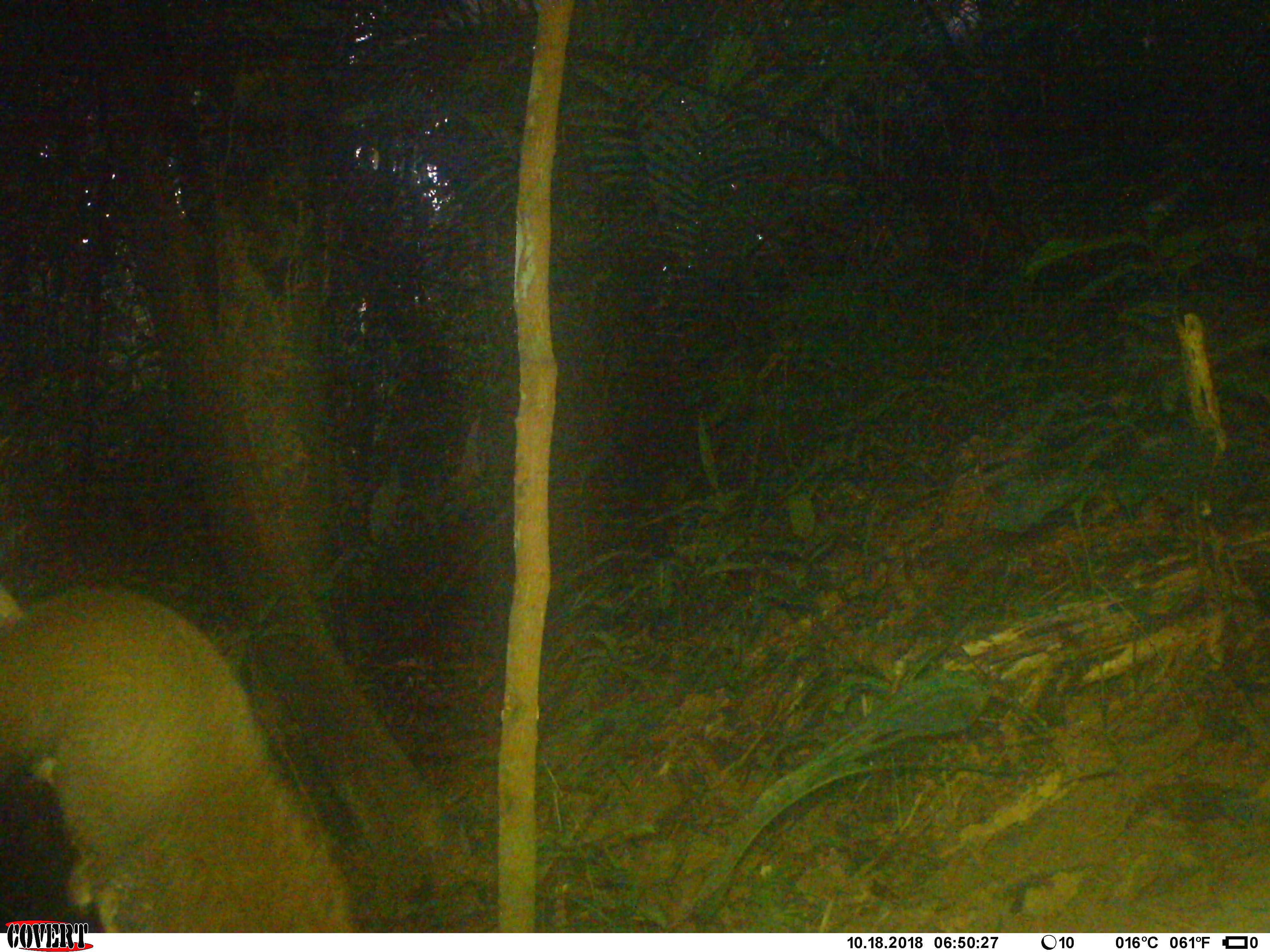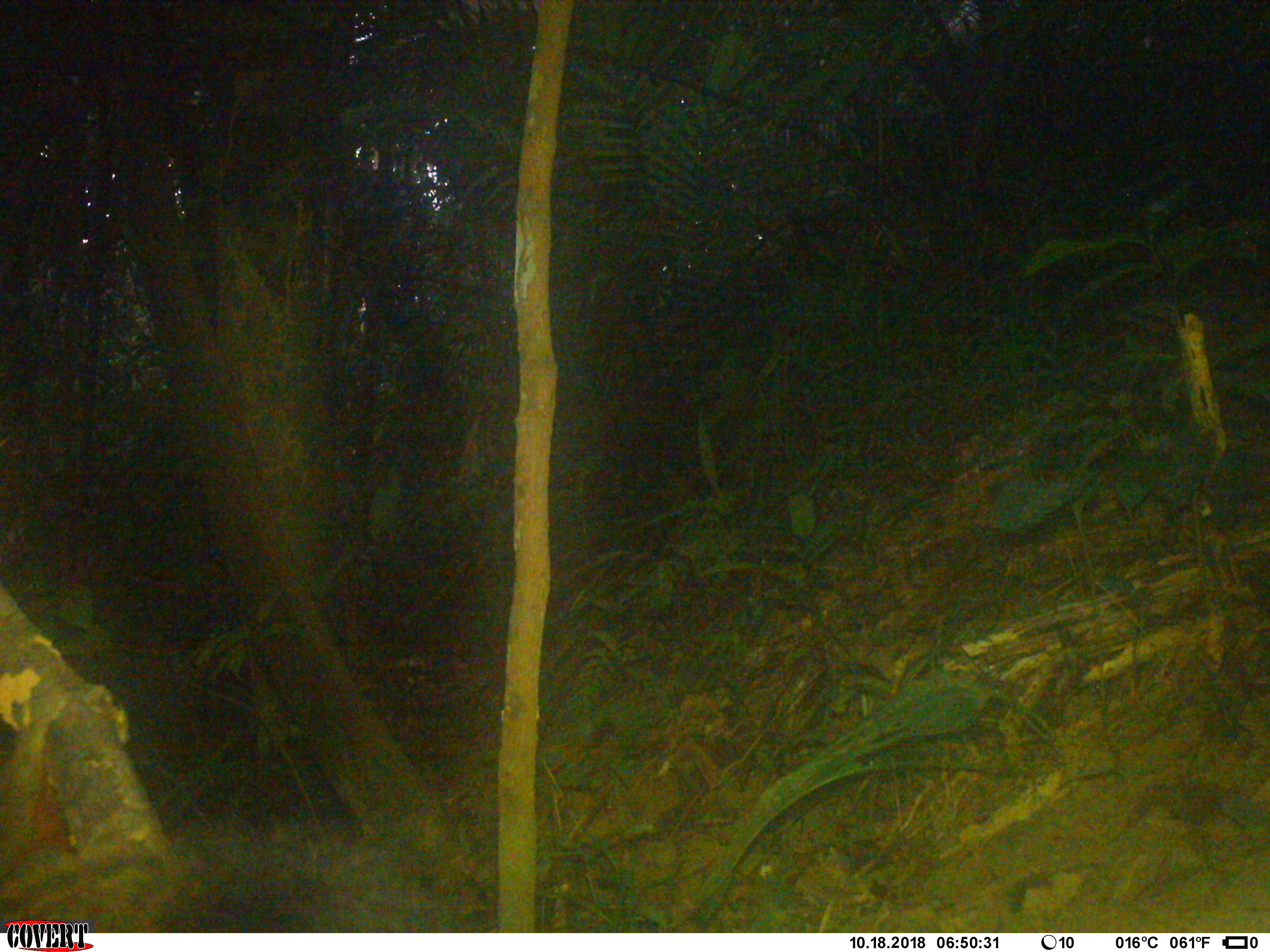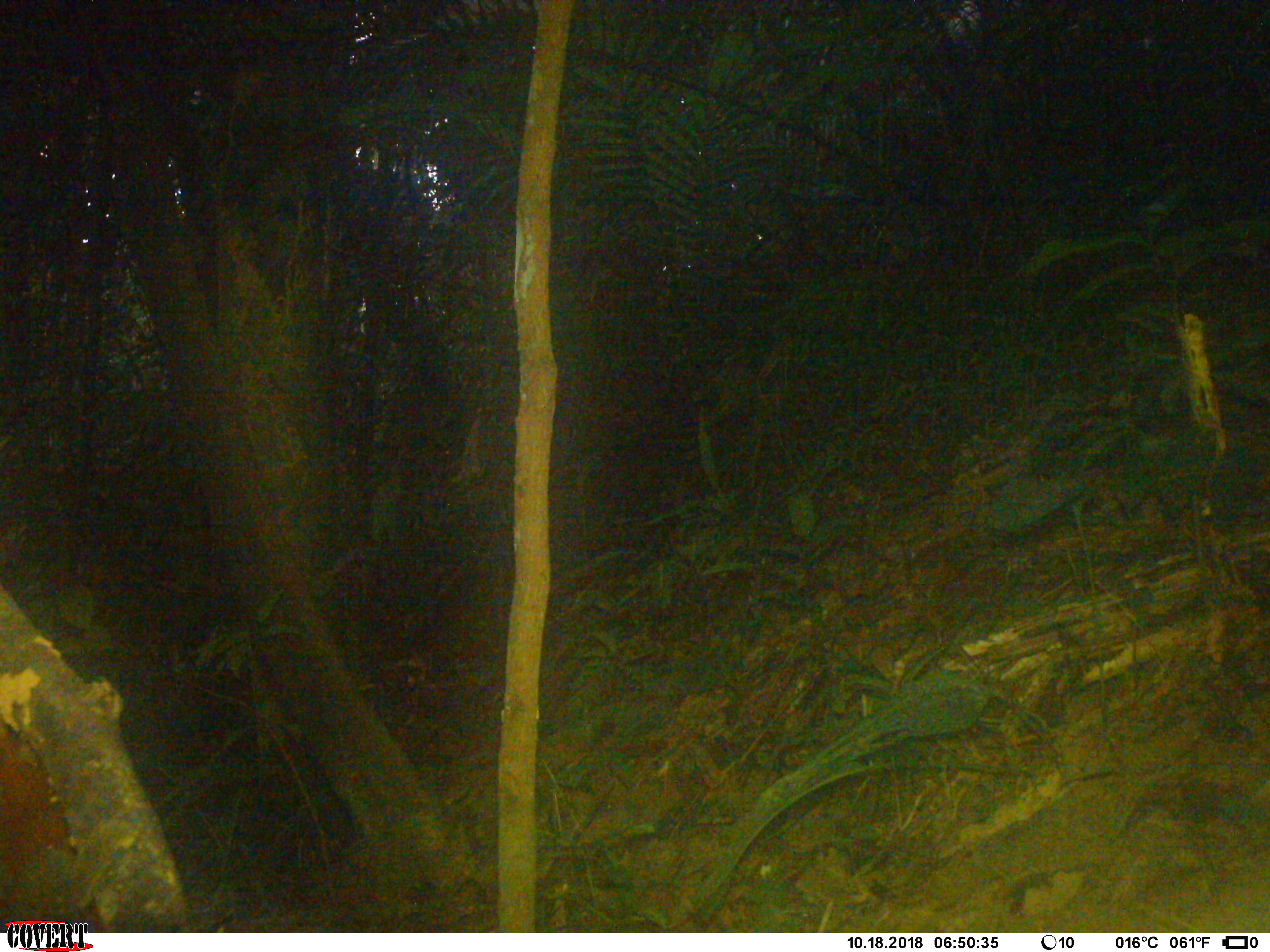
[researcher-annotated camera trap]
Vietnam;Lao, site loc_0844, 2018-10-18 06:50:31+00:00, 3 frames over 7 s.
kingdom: Animalia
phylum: Chordata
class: Mammalia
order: Rodentia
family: Sciuridae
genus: Sciurus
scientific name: Sciurus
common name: squirrel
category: unidentified squirrel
Unidentified squirrel (squirrel) (Sciurus). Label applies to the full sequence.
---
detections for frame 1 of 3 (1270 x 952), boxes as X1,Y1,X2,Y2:
unidentified squirrel: 0,589,356,932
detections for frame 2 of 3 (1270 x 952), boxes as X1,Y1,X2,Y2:
unidentified squirrel: 0,690,465,930